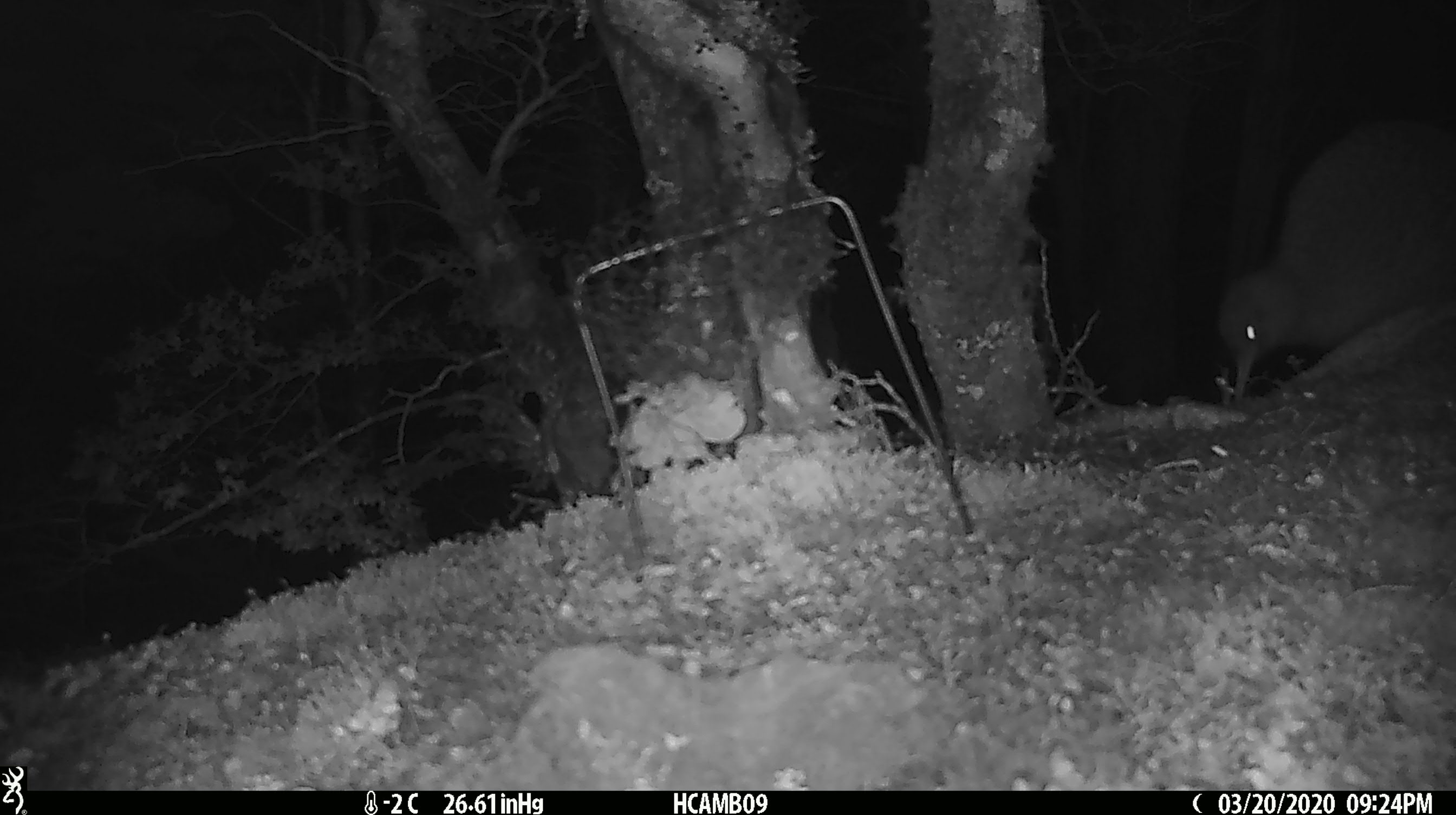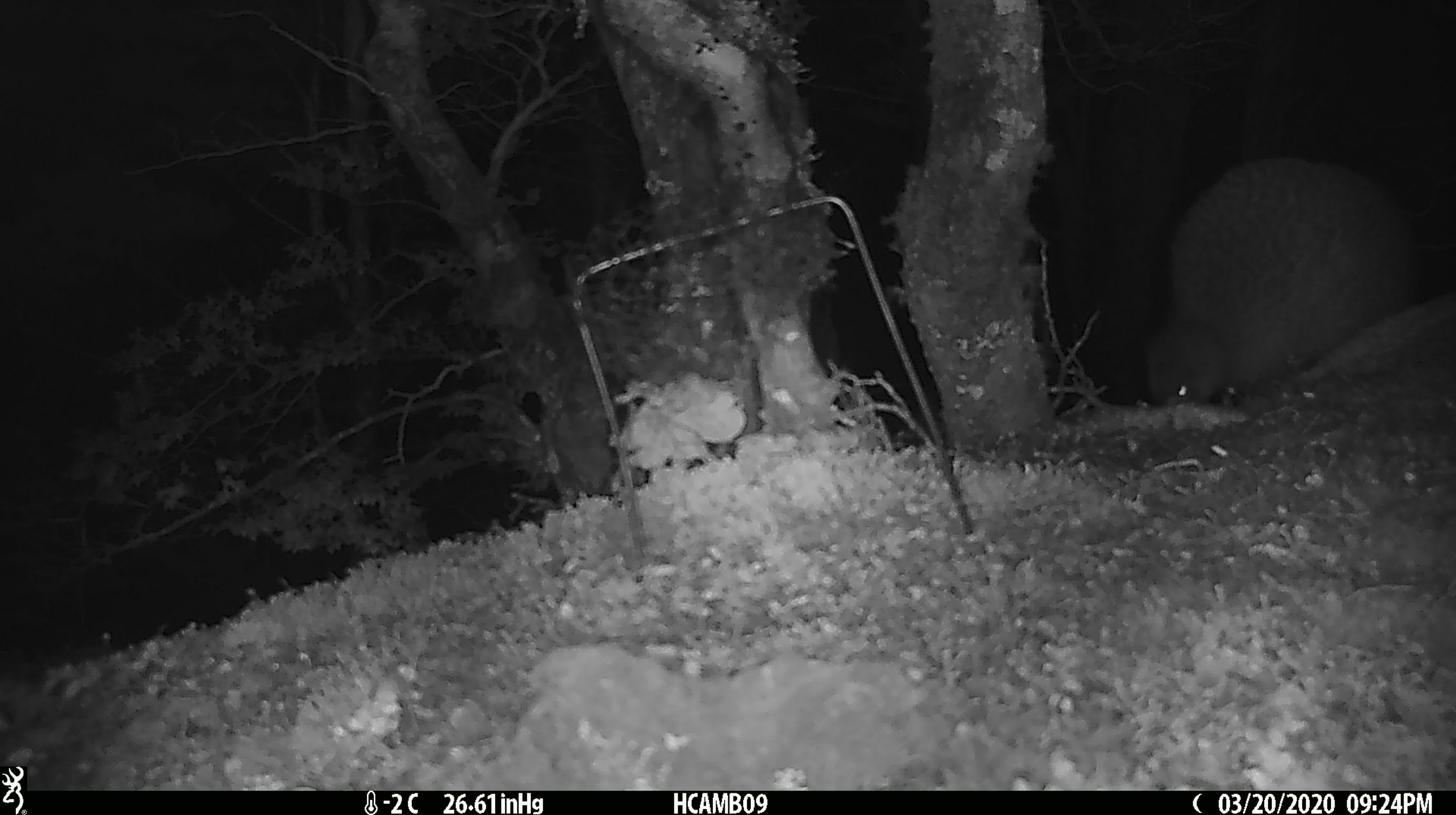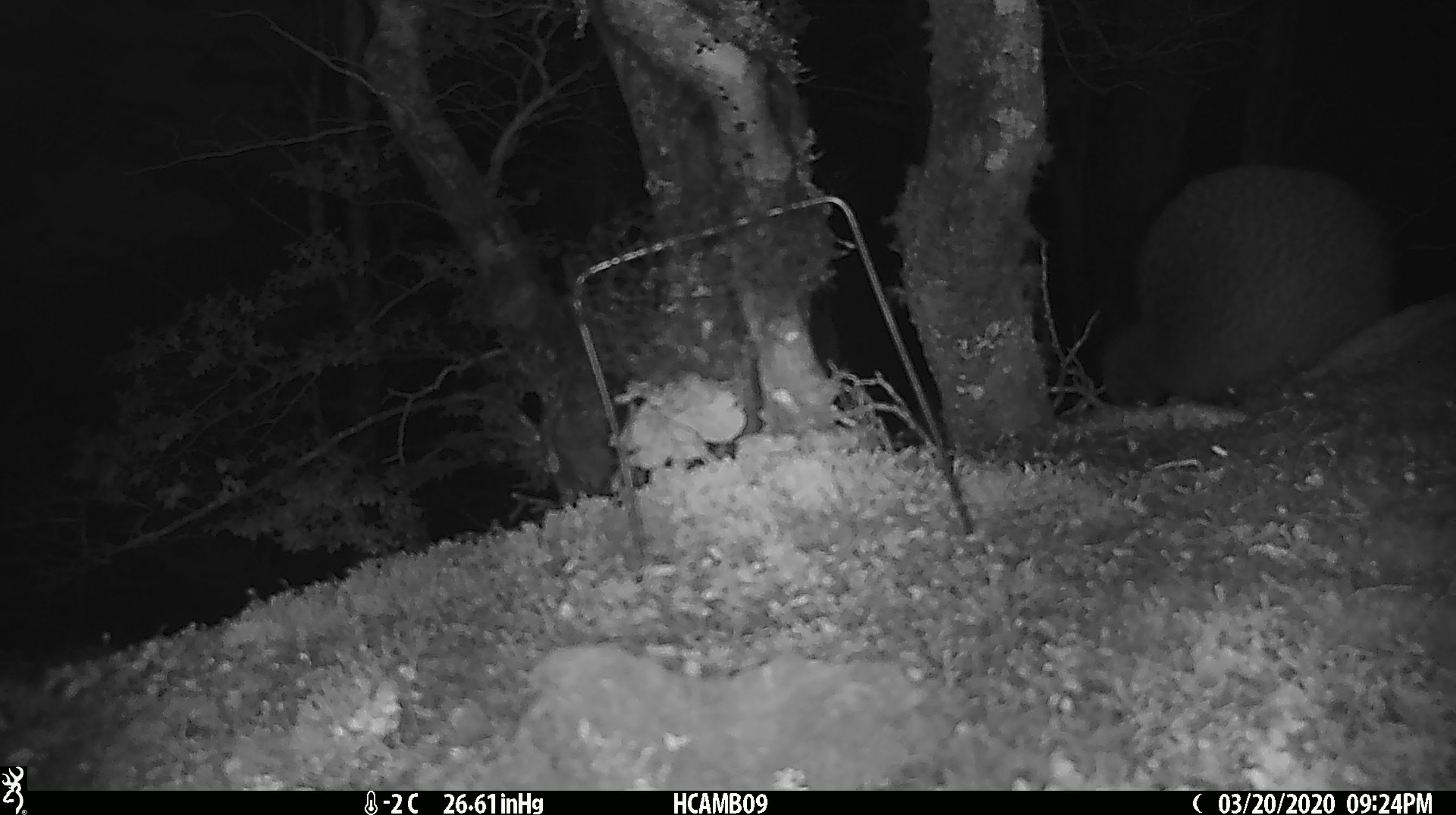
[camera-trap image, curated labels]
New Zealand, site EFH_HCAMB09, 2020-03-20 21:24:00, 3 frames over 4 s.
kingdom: Animalia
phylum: Chordata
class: Aves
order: Apterygiformes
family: Apterygidae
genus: Apteryx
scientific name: Apteryx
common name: kiwi